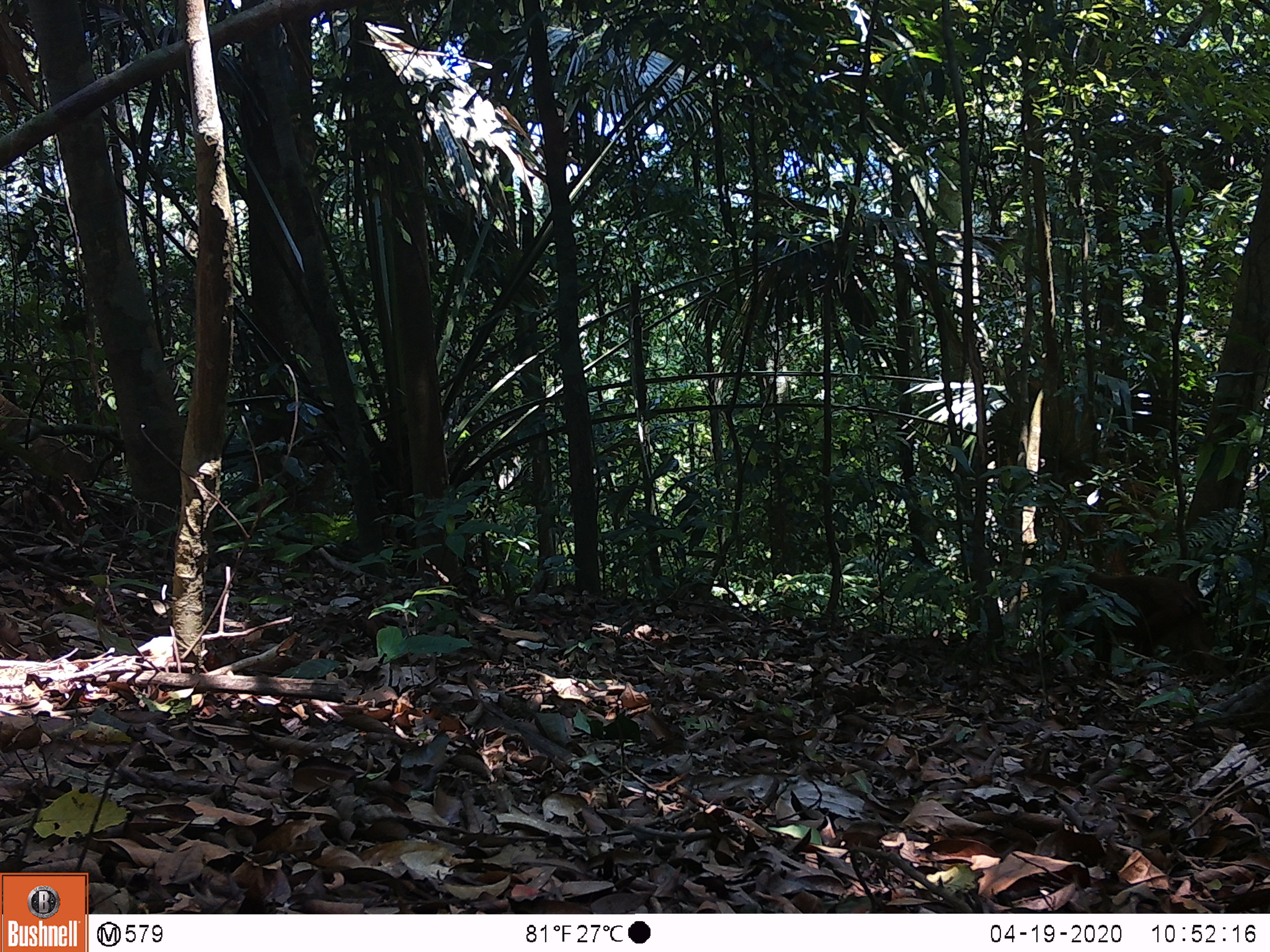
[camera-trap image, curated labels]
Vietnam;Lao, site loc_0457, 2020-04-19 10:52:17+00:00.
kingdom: Animalia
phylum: Chordata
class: Mammalia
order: Primates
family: Cercopithecidae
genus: Macaca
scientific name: Macaca arctoides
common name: stump-tailed macaque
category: stump tailed macaque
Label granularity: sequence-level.